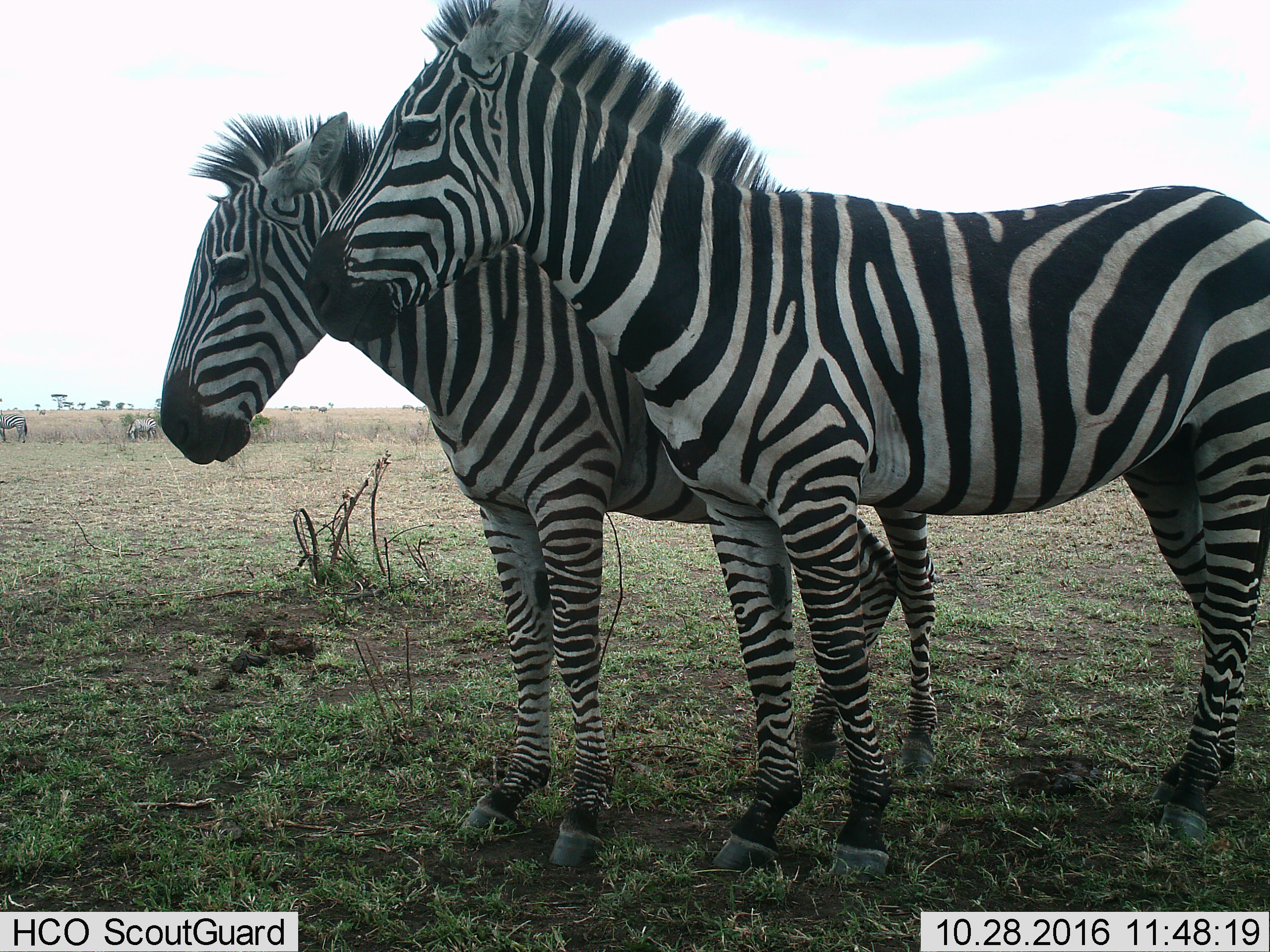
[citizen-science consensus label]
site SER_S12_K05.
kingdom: Animalia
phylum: Chordata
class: Mammalia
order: Perissodactyla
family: Equidae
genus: Equus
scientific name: Equus quagga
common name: plains zebra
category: zebraplains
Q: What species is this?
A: Zebraplains (plains zebra) (Equus quagga).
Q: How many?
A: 2.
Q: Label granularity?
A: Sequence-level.